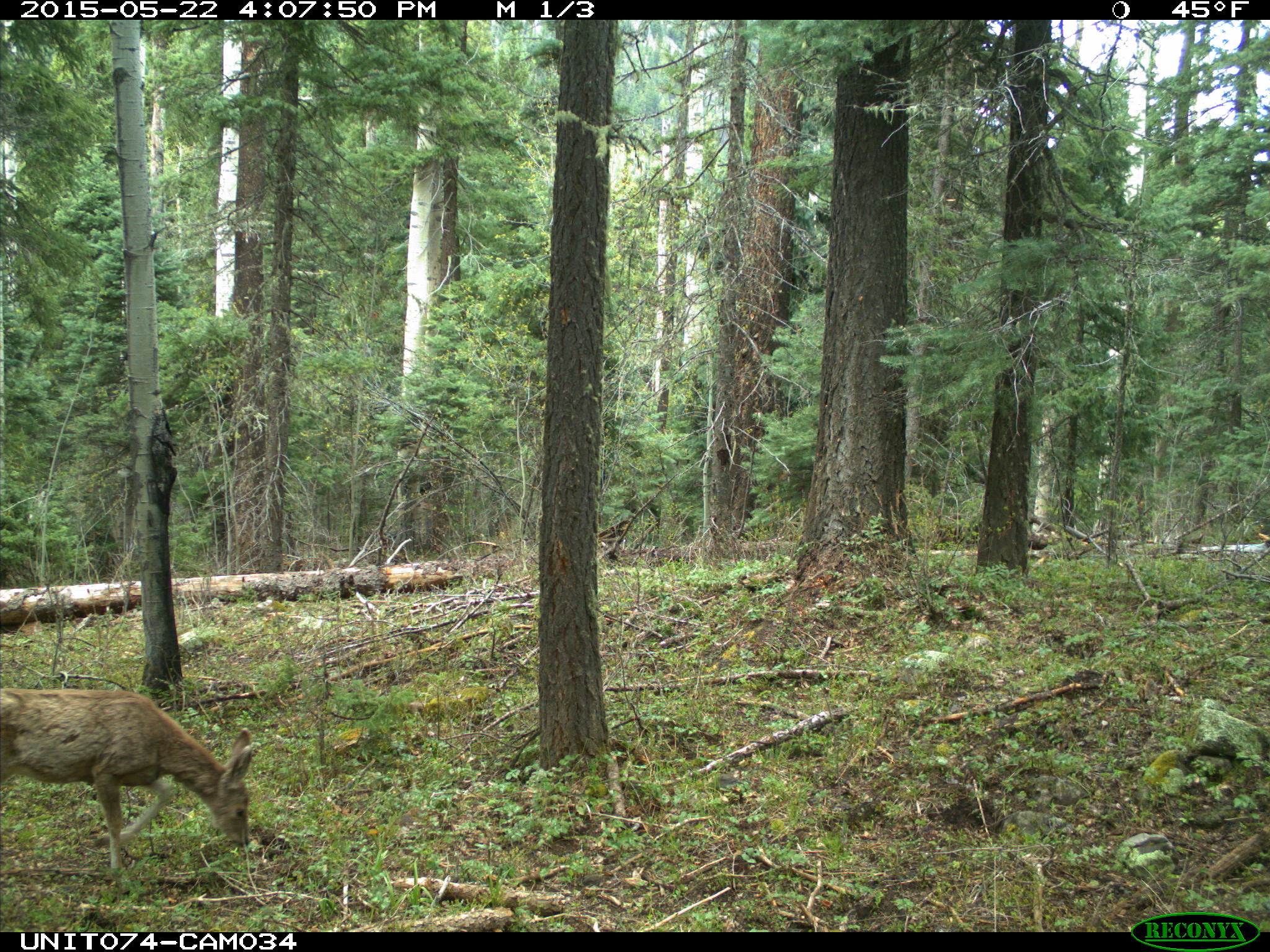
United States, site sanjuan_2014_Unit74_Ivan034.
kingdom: Animalia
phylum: Chordata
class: Mammalia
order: Artiodactyla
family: Cervidae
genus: Odocoileus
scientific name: Odocoileus hemionus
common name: mule deer